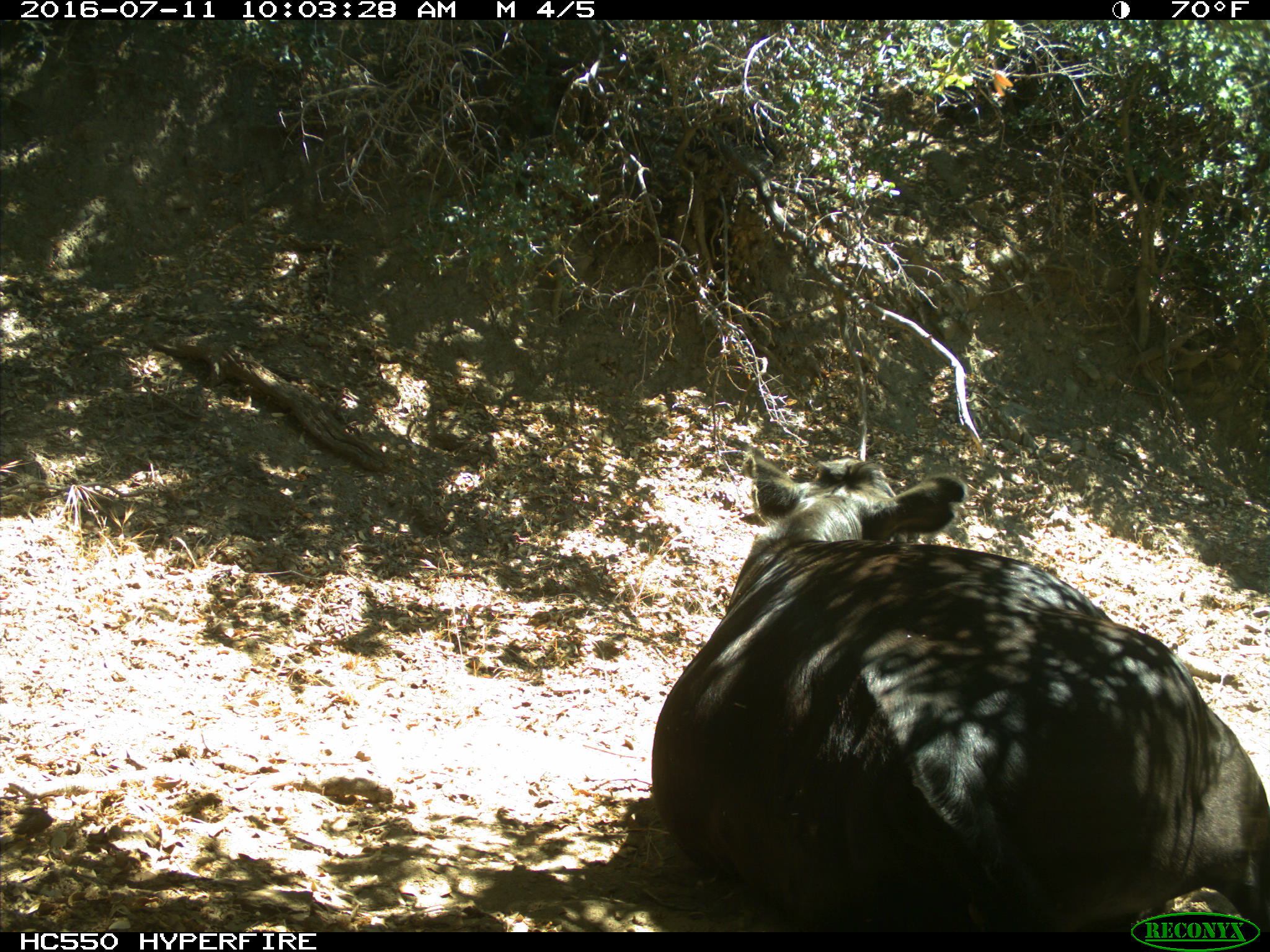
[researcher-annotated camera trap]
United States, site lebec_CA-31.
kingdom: Animalia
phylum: Chordata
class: Mammalia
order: Artiodactyla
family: Bovidae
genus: Bos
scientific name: Bos taurus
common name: domestic cow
Bos taurus (domestic cow).